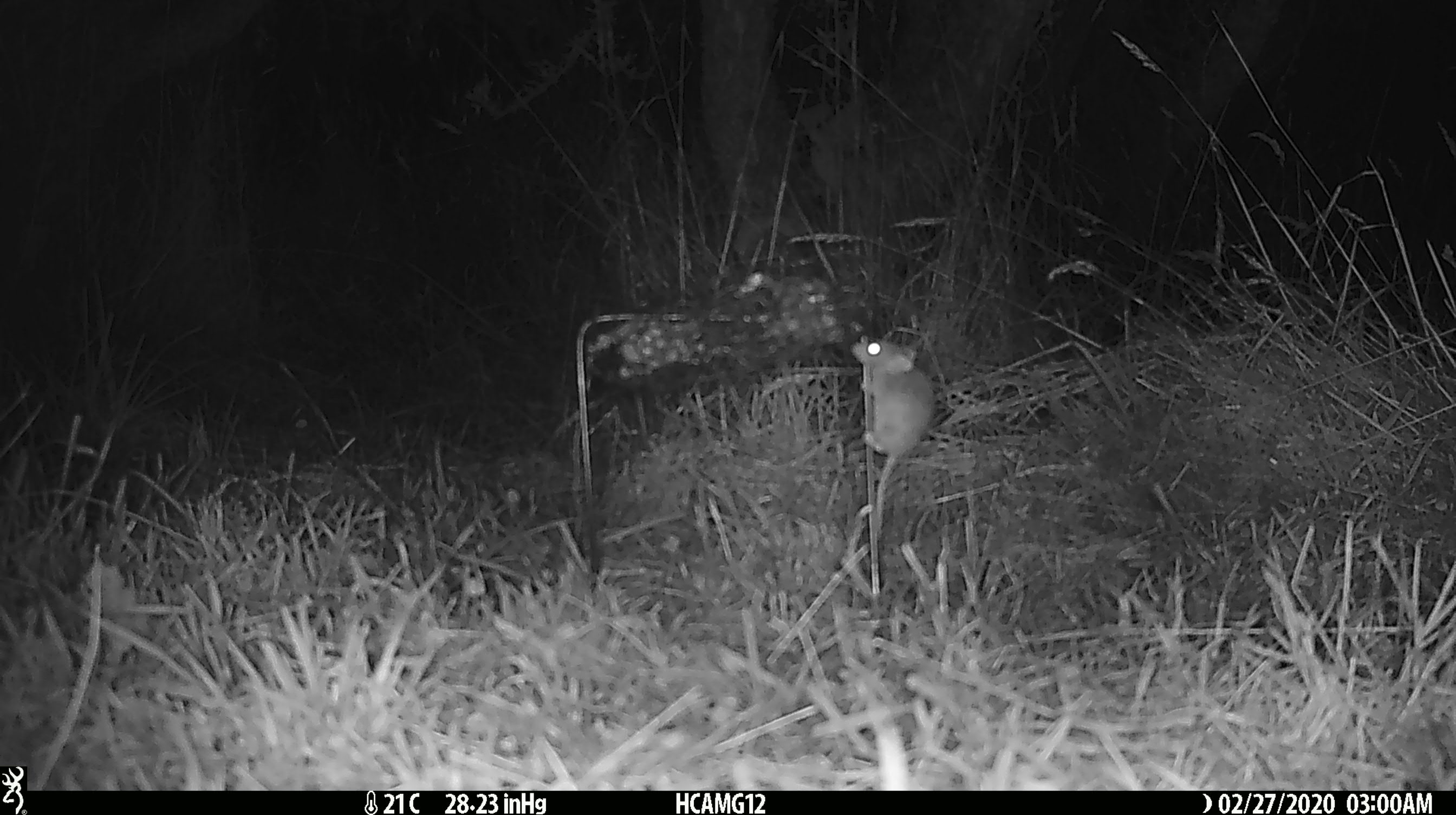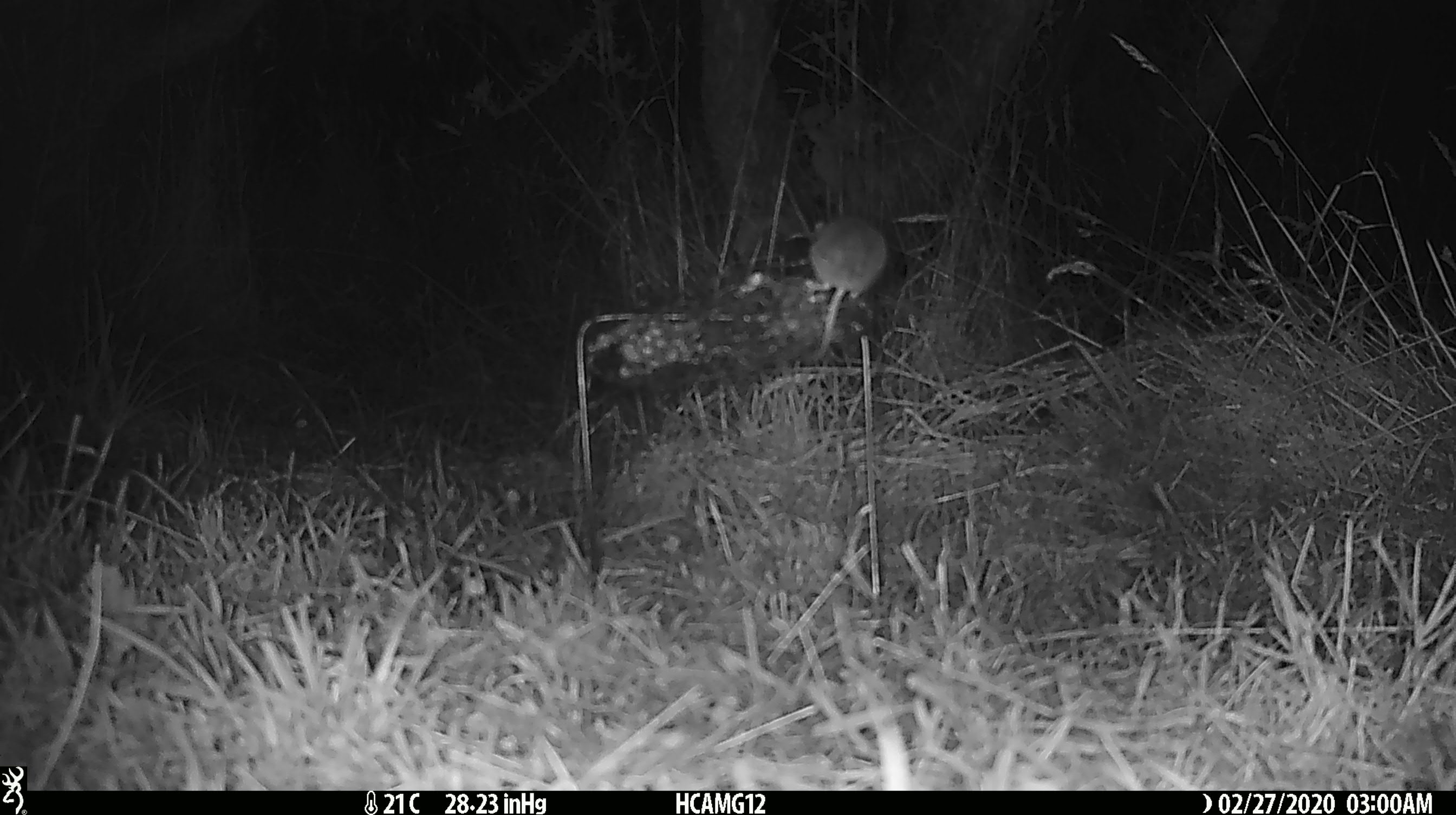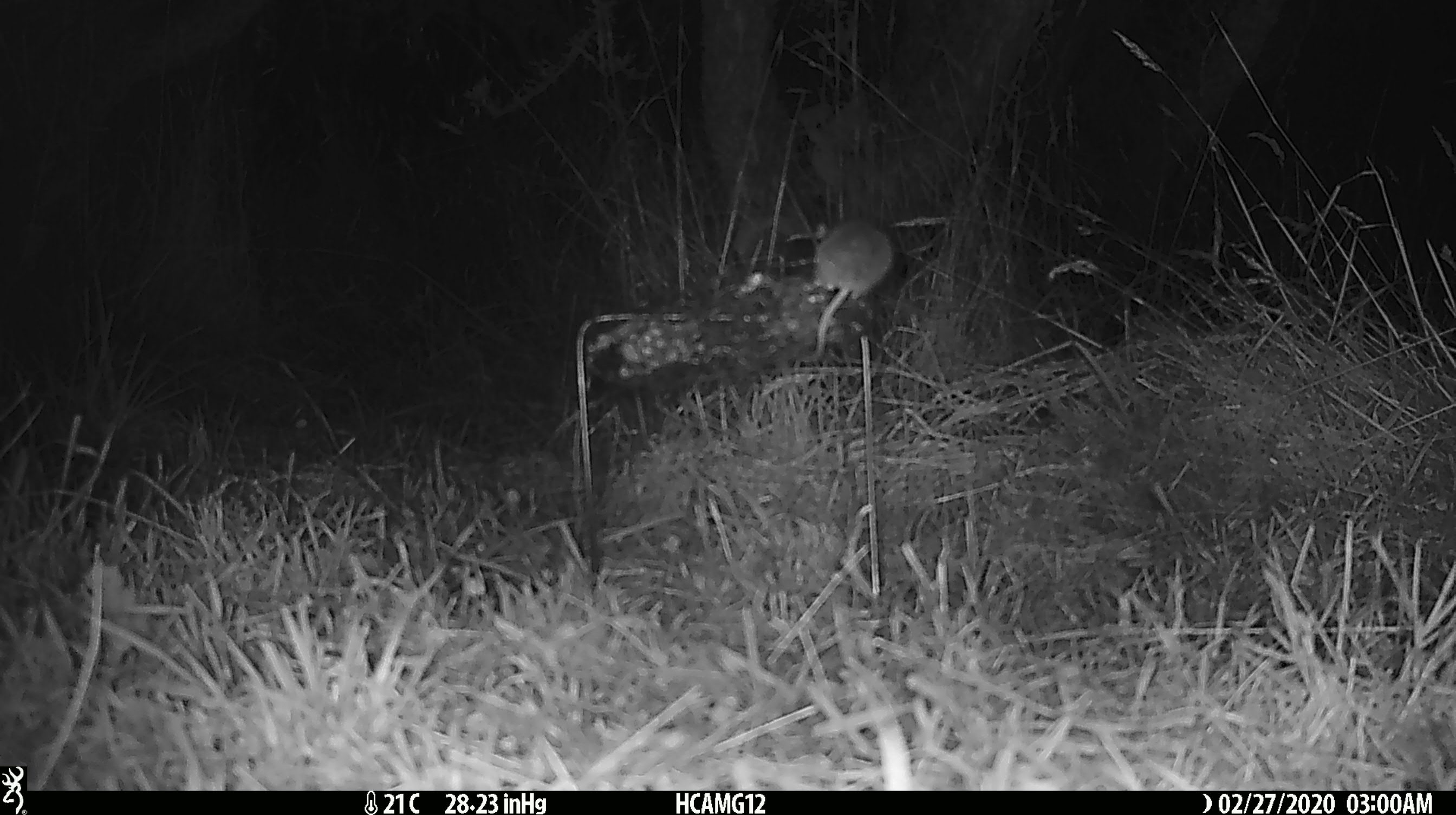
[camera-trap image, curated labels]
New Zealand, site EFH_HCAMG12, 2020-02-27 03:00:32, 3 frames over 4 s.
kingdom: Animalia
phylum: Chordata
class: Mammalia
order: Rodentia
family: Muridae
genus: Mus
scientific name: Mus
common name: mouse